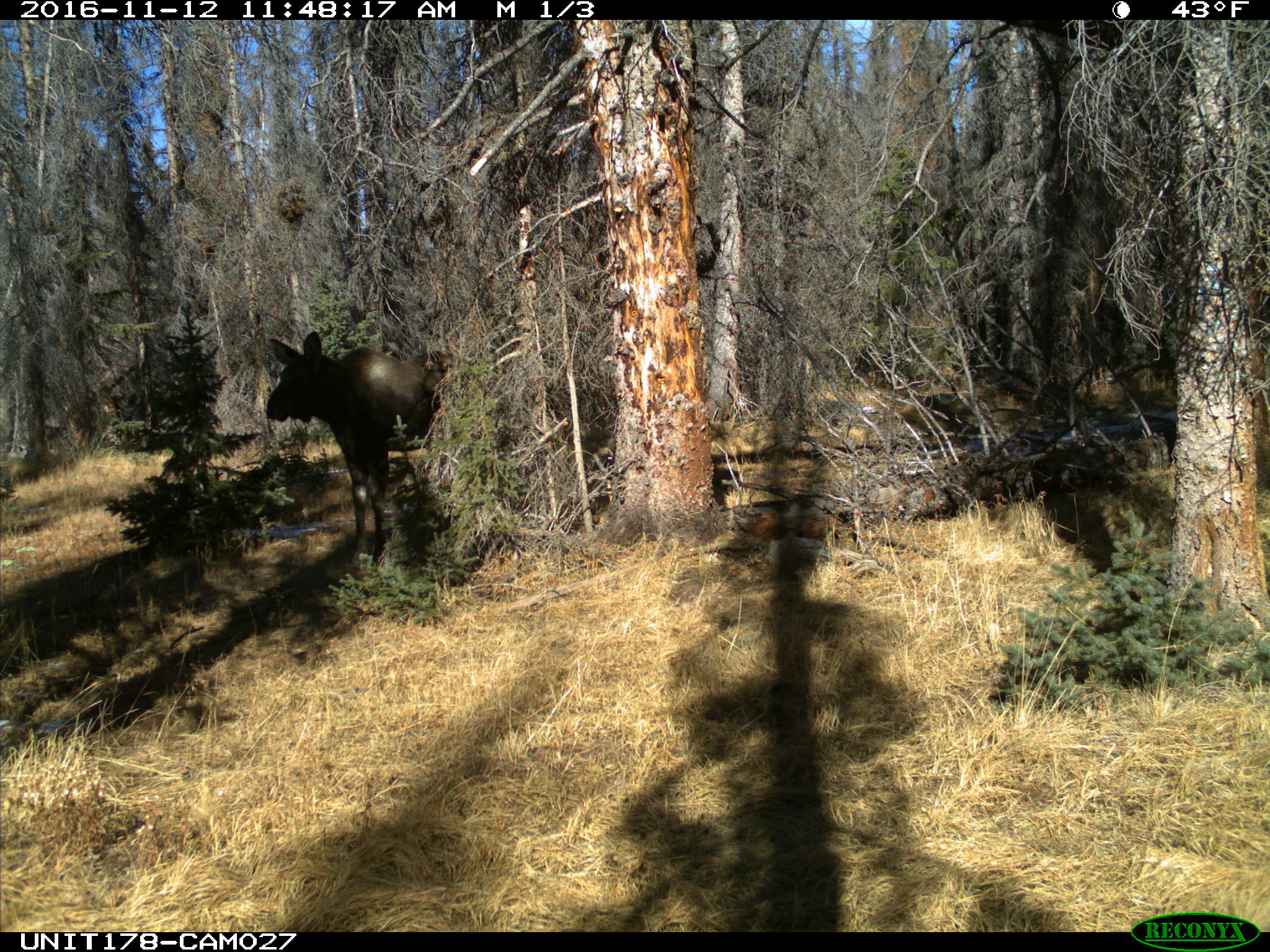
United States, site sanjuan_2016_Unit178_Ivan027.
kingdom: Animalia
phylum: Chordata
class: Mammalia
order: Artiodactyla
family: Cervidae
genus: Alces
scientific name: Alces alces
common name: moose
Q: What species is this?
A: Alces alces (moose).